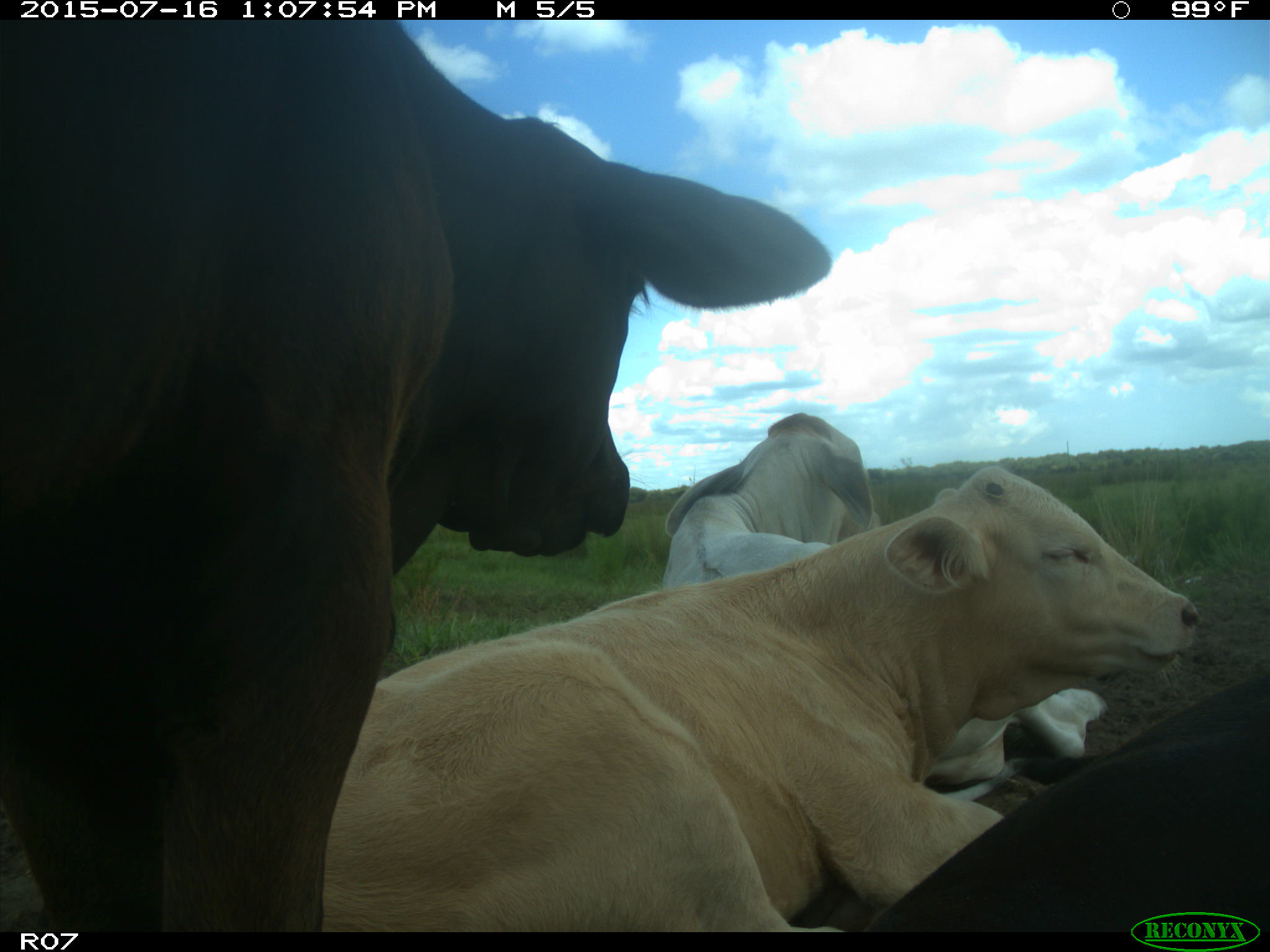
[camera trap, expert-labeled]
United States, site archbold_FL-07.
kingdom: Animalia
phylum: Chordata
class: Mammalia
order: Artiodactyla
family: Bovidae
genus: Bos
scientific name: Bos taurus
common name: domestic cow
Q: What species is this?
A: Bos taurus (domestic cow).